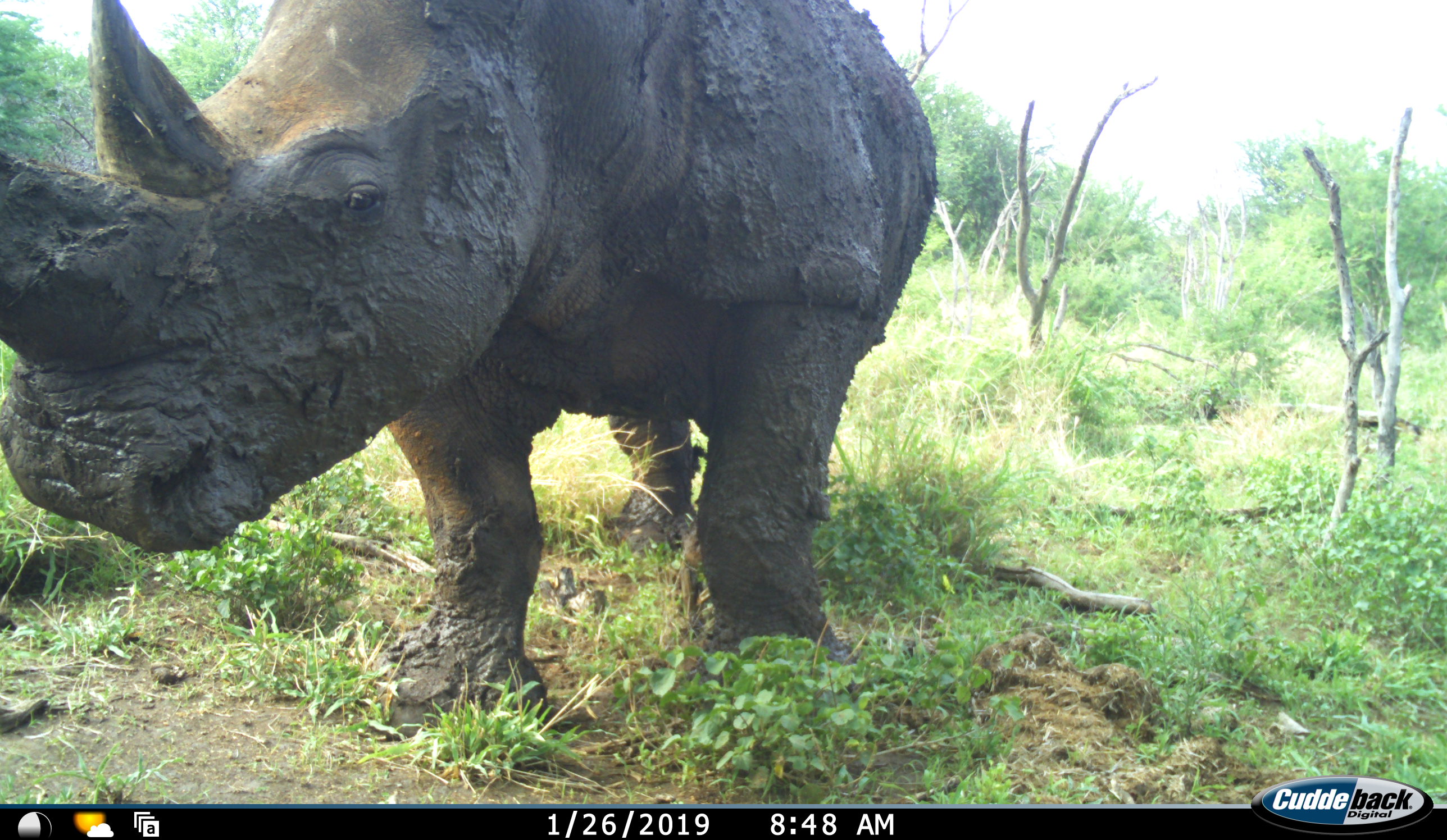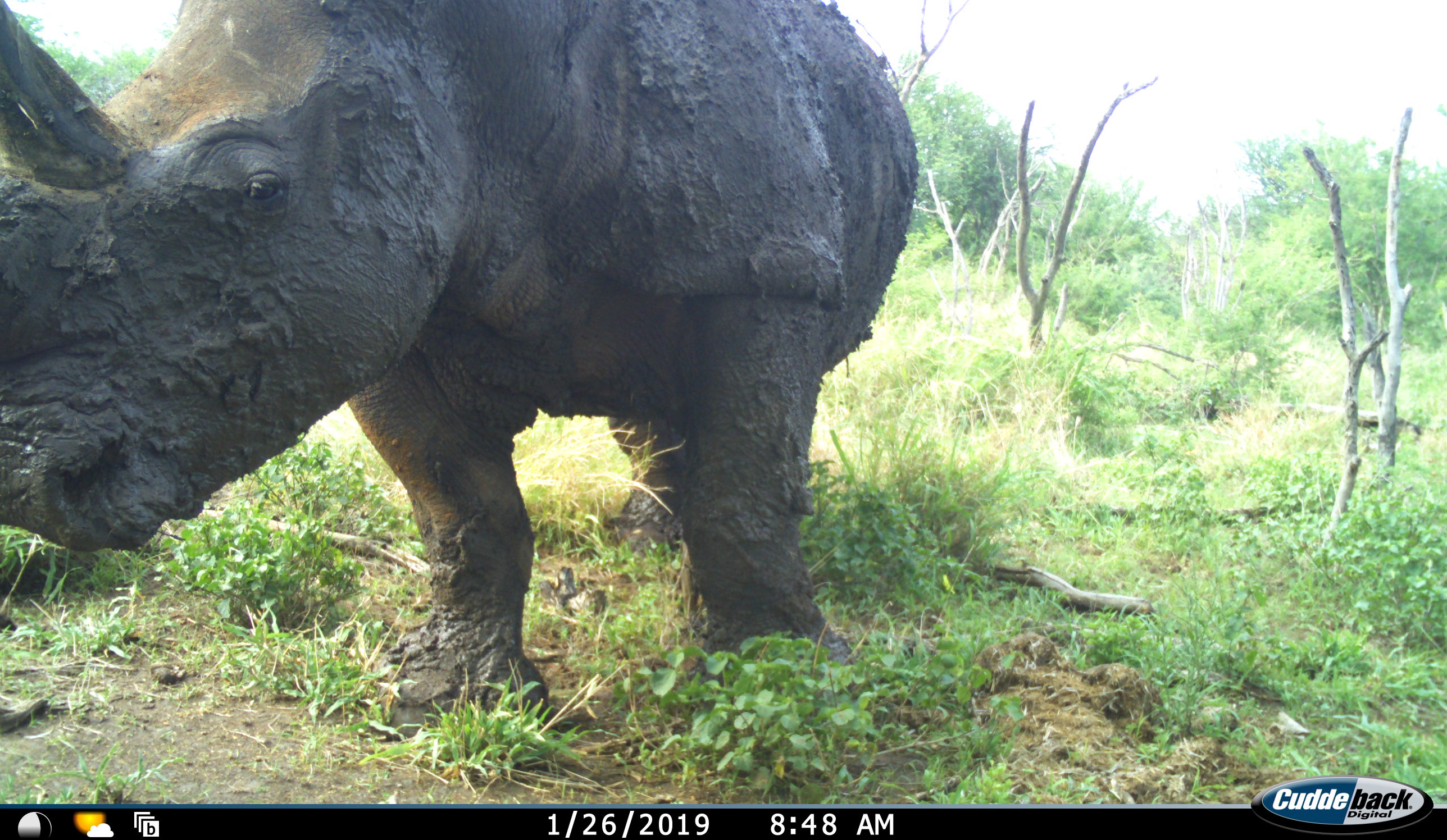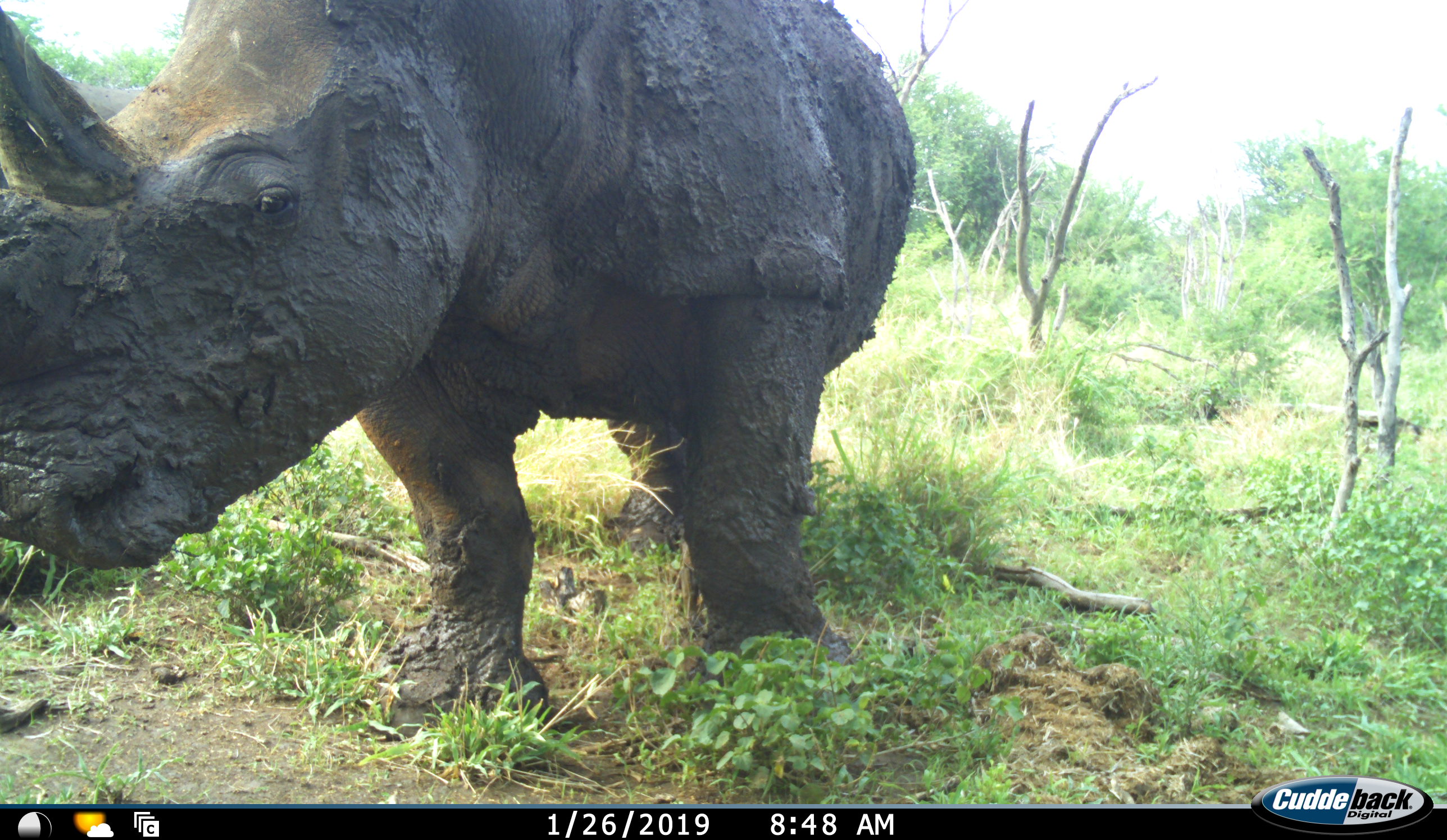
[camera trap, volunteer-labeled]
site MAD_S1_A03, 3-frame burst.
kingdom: Animalia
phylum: Chordata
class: Mammalia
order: Perissodactyla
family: Rhinocerotidae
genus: Ceratotherium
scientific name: Ceratotherium simum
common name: white rhinoceros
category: rhinoceroswhite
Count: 1.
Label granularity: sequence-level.